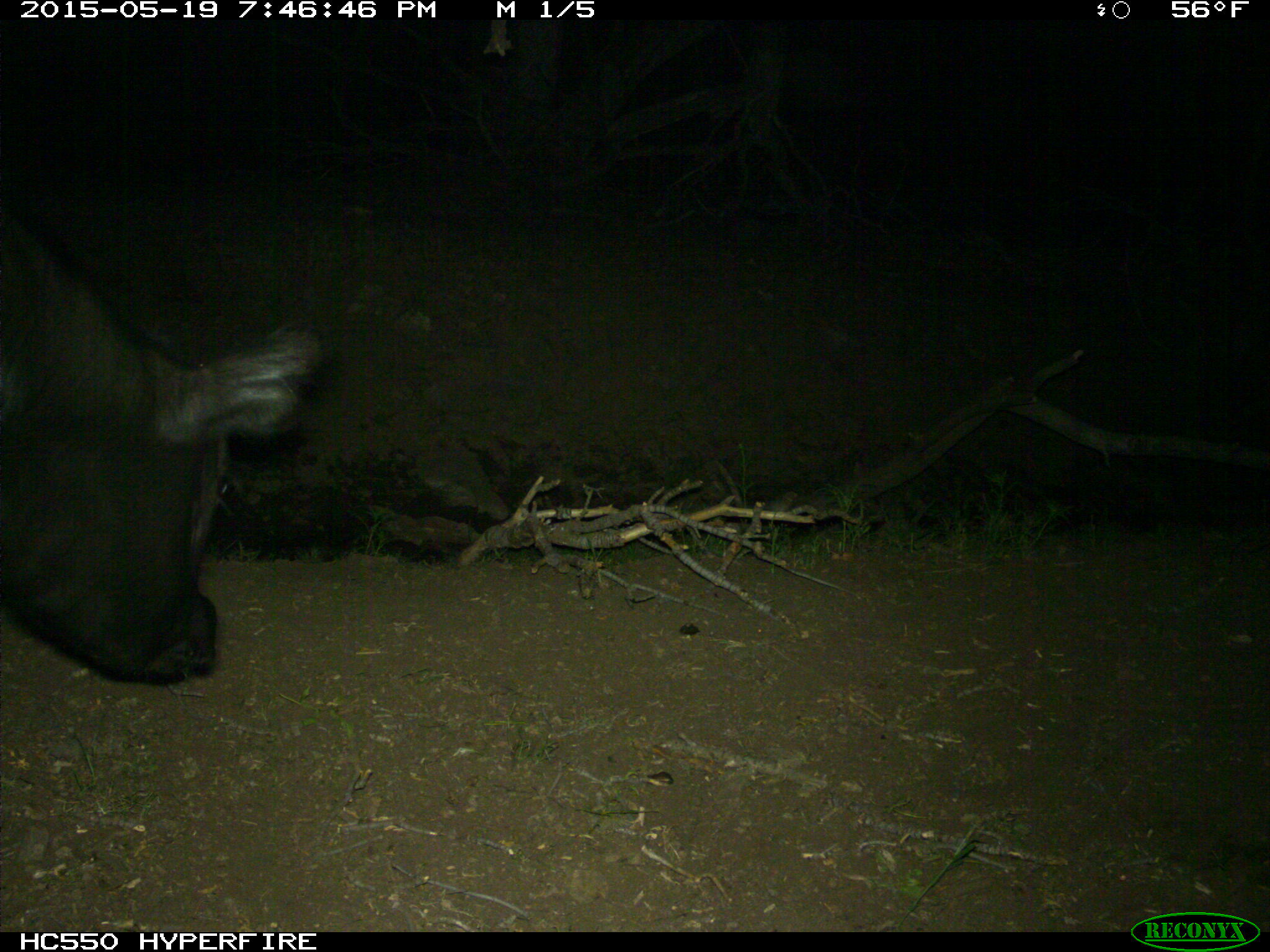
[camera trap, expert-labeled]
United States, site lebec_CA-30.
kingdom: Animalia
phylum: Chordata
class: Mammalia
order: Artiodactyla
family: Bovidae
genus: Bos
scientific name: Bos taurus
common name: domestic cow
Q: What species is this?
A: Bos taurus (domestic cow).